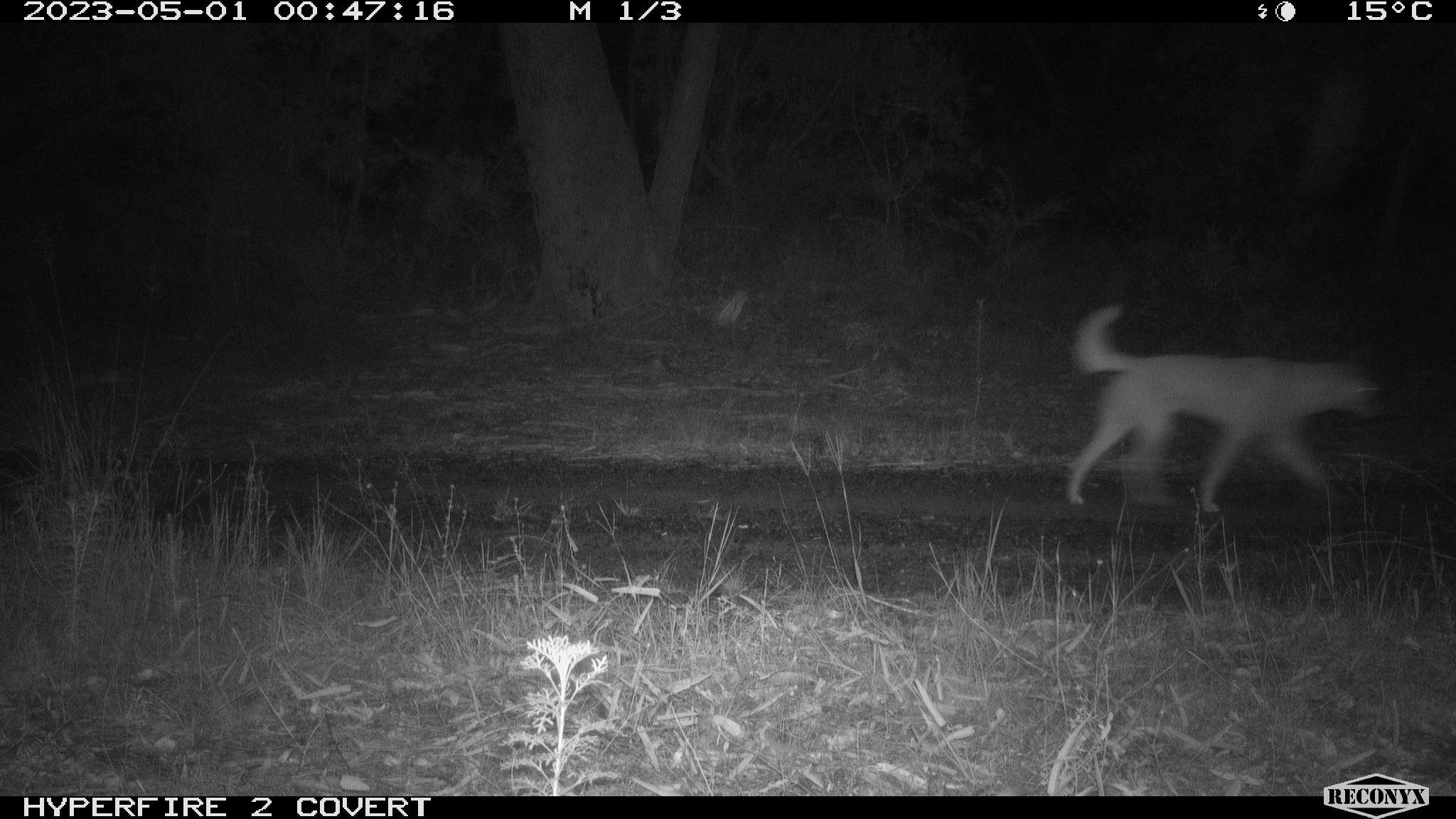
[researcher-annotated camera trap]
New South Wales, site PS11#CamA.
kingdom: Animalia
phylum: Chordata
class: Mammalia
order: Carnivora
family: Canidae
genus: Canis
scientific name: Canis familiaris dingo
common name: dingo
Dingo (Canis familiaris dingo).